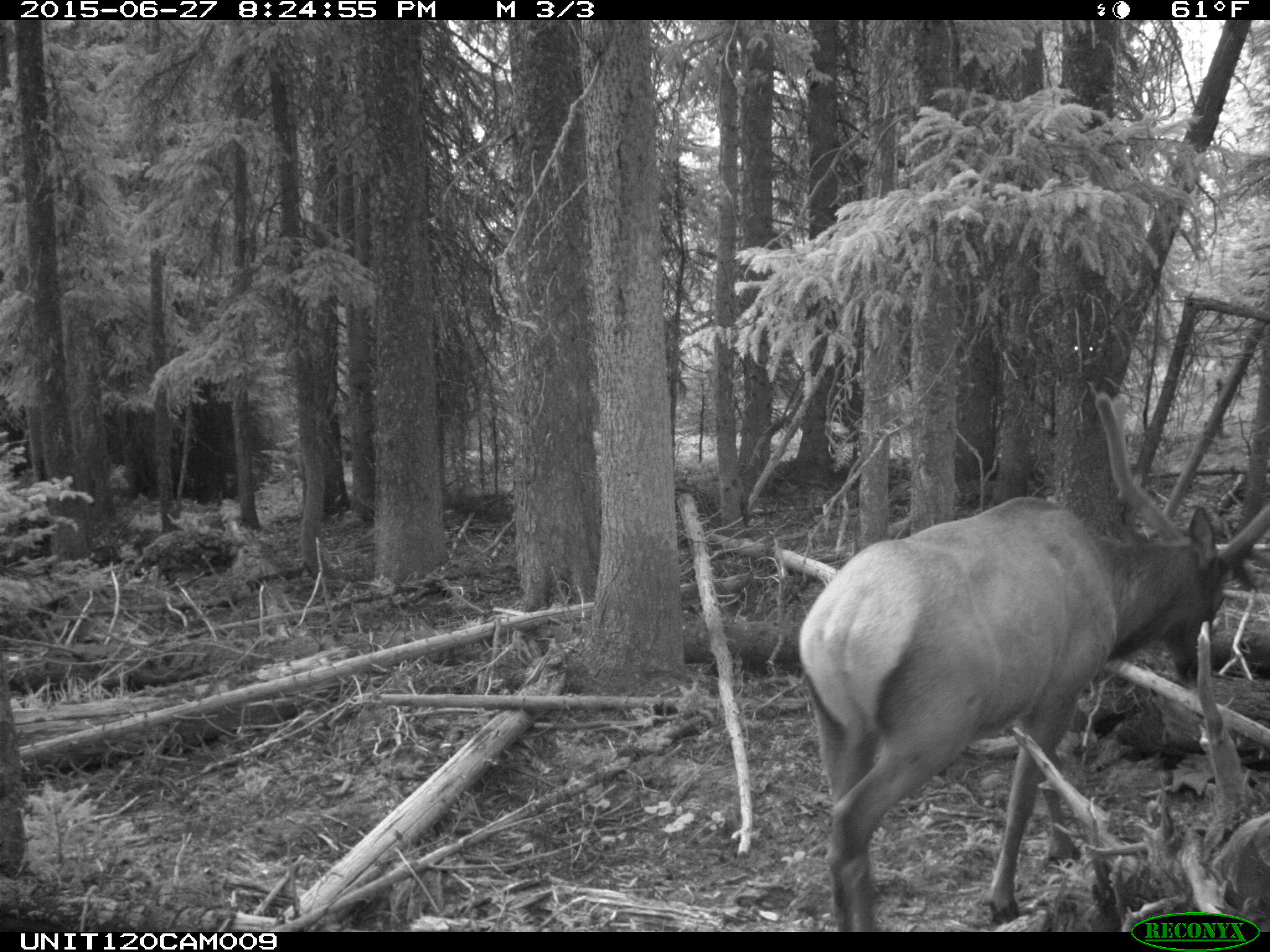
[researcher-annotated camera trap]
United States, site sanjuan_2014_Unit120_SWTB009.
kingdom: Animalia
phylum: Chordata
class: Mammalia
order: Artiodactyla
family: Cervidae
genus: Cervus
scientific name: Cervus elaphus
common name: red deer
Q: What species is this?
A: Cervus elaphus (red deer).